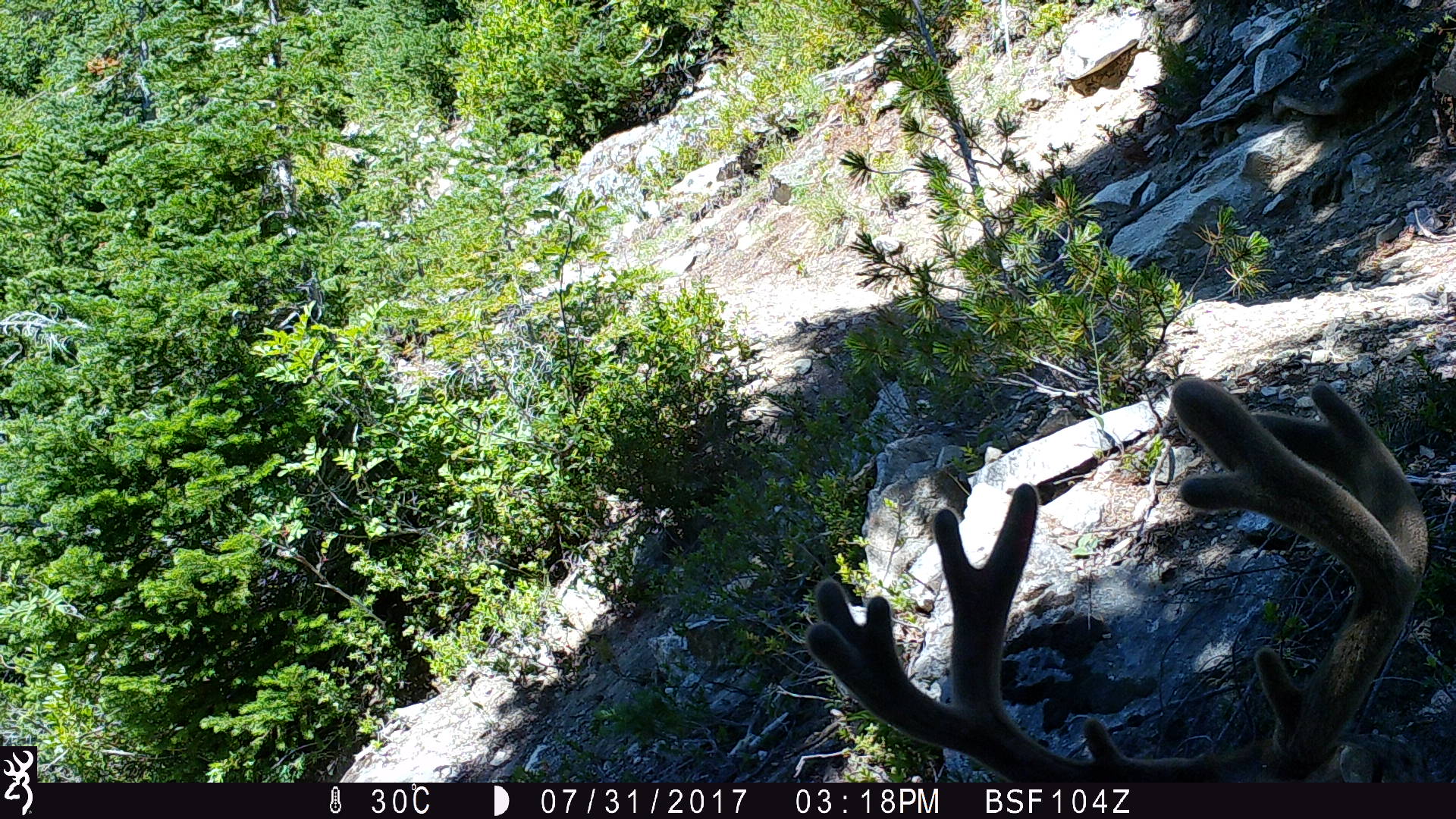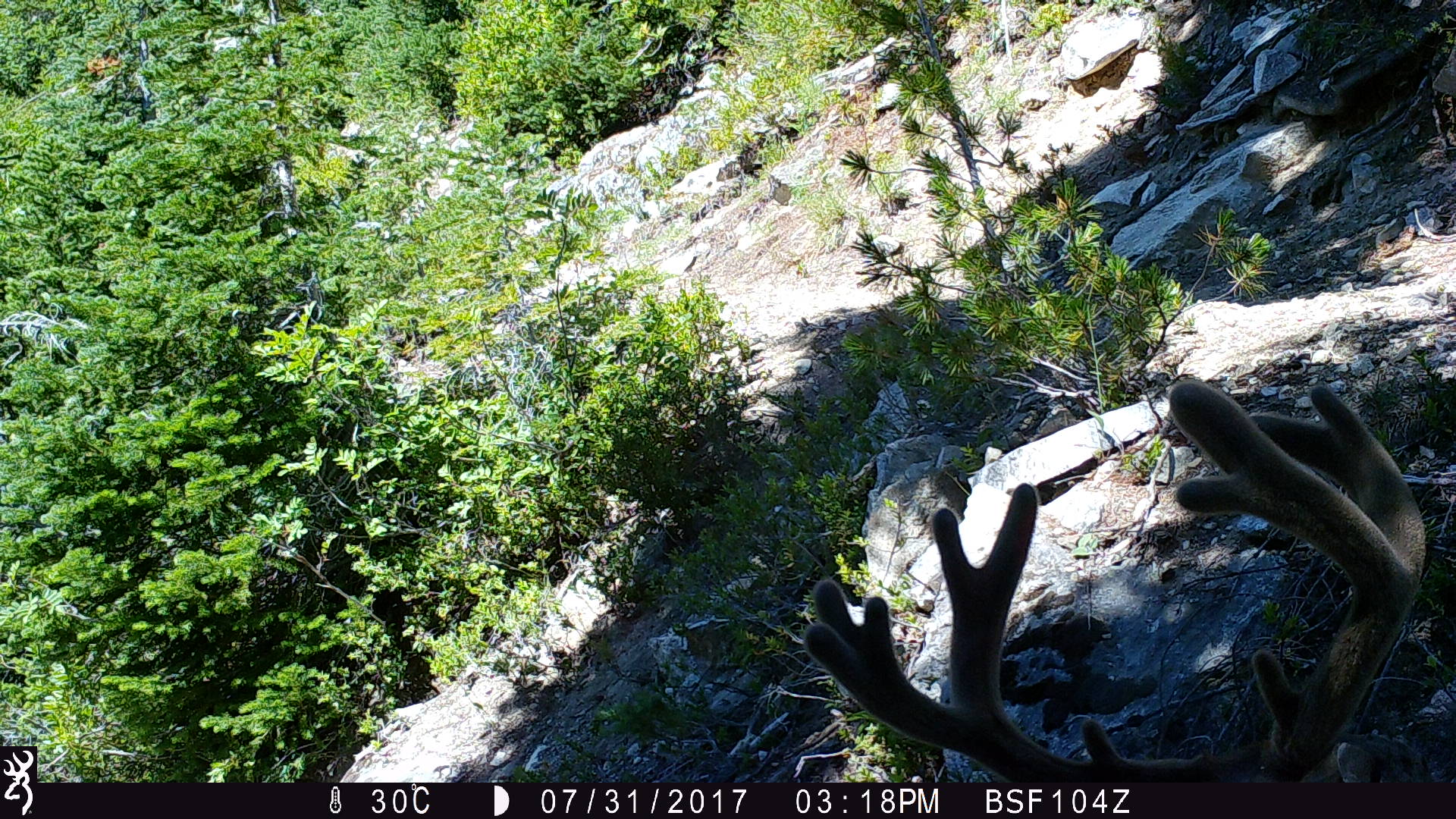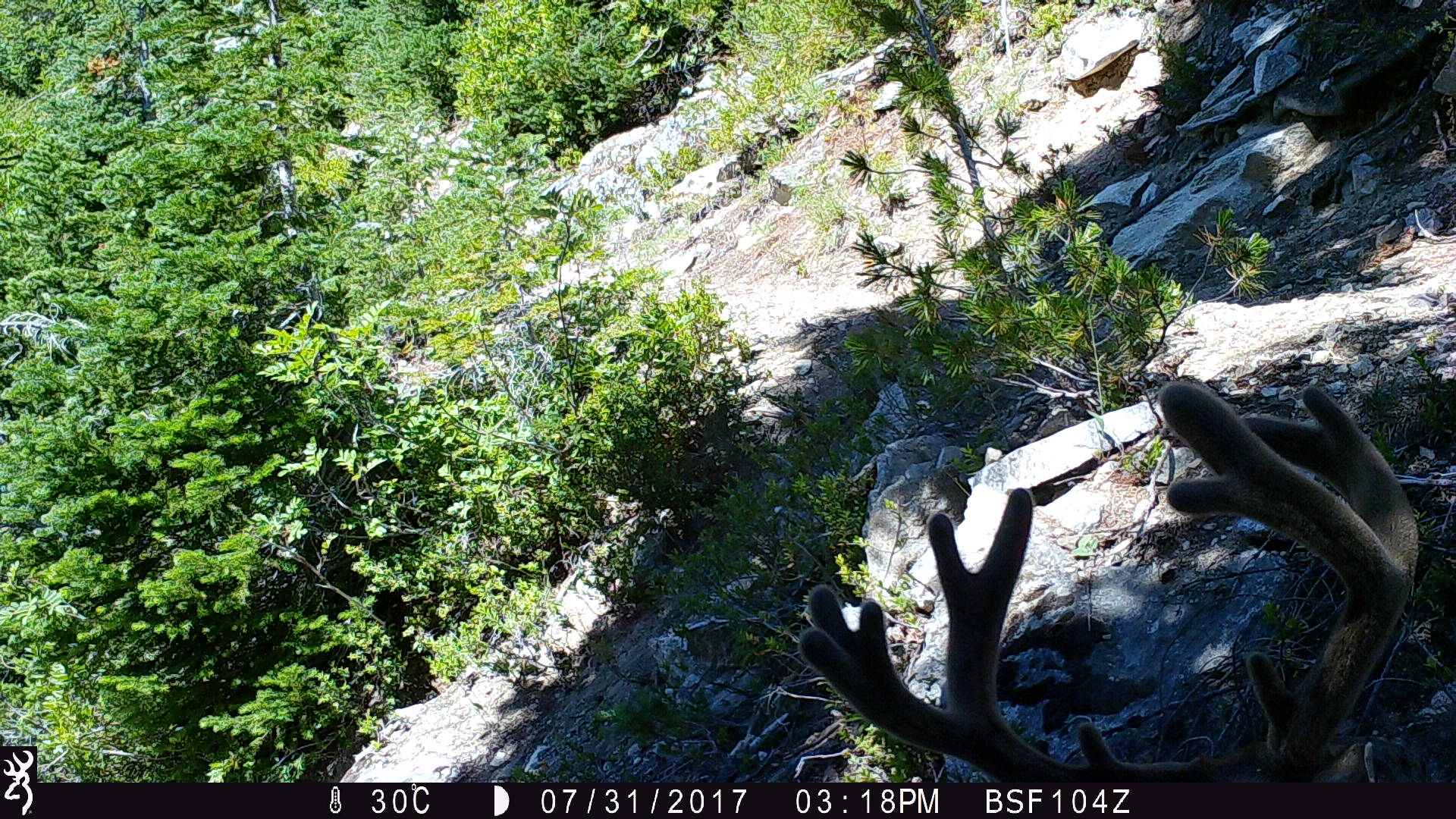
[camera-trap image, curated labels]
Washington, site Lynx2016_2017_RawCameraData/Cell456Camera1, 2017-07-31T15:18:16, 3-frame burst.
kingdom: Animalia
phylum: Chordata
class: Mammalia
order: Artiodactyla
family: Cervidae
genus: Odocoileus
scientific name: Odocoileus hemionus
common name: mule deer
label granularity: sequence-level